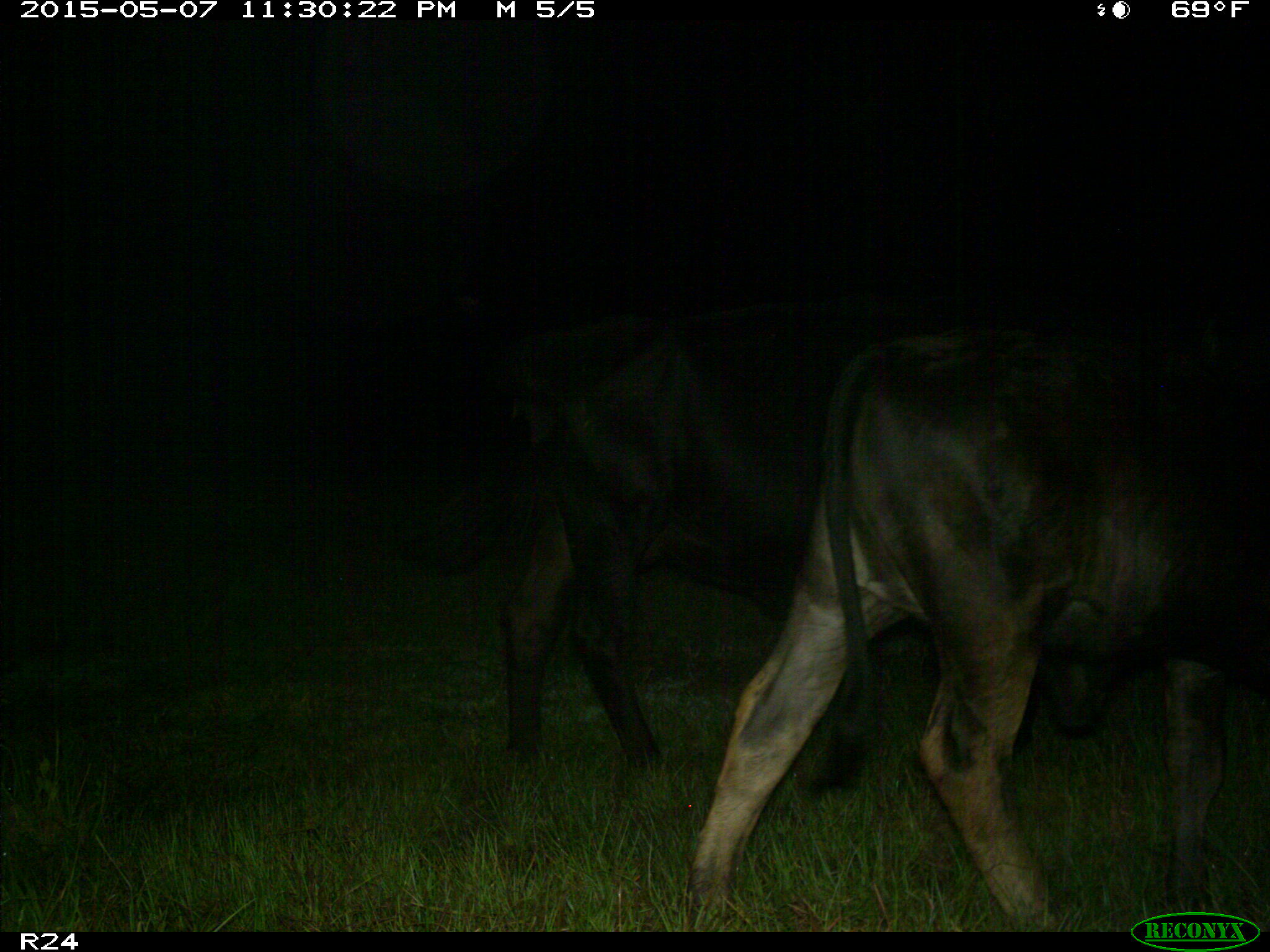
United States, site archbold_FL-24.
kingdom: Animalia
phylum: Chordata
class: Mammalia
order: Artiodactyla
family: Bovidae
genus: Bos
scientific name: Bos taurus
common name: domestic cow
Bos taurus (domestic cow).